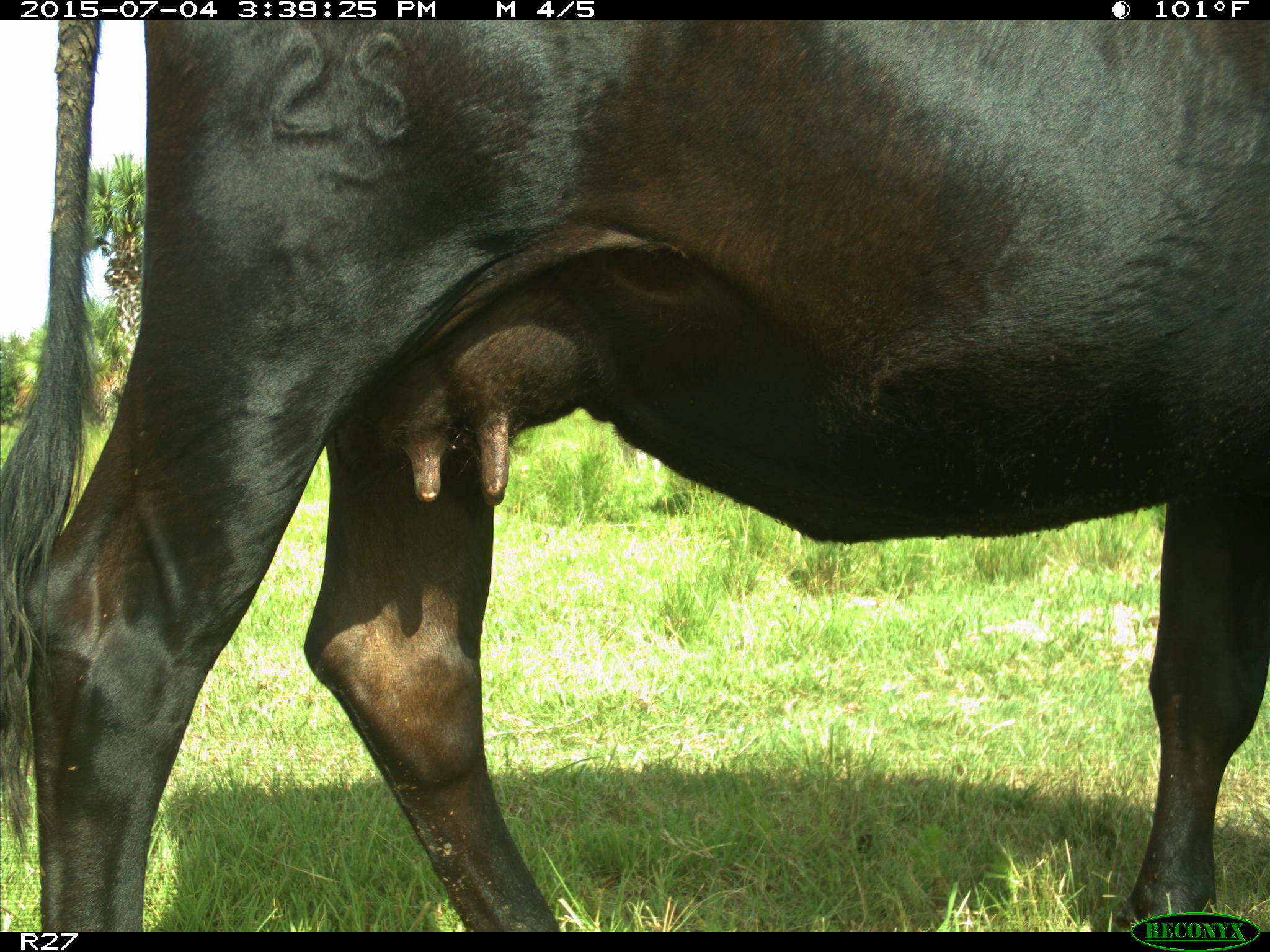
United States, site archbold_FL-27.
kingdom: Animalia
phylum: Chordata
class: Mammalia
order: Artiodactyla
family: Bovidae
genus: Bos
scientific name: Bos taurus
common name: domestic cow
Bos taurus (domestic cow).